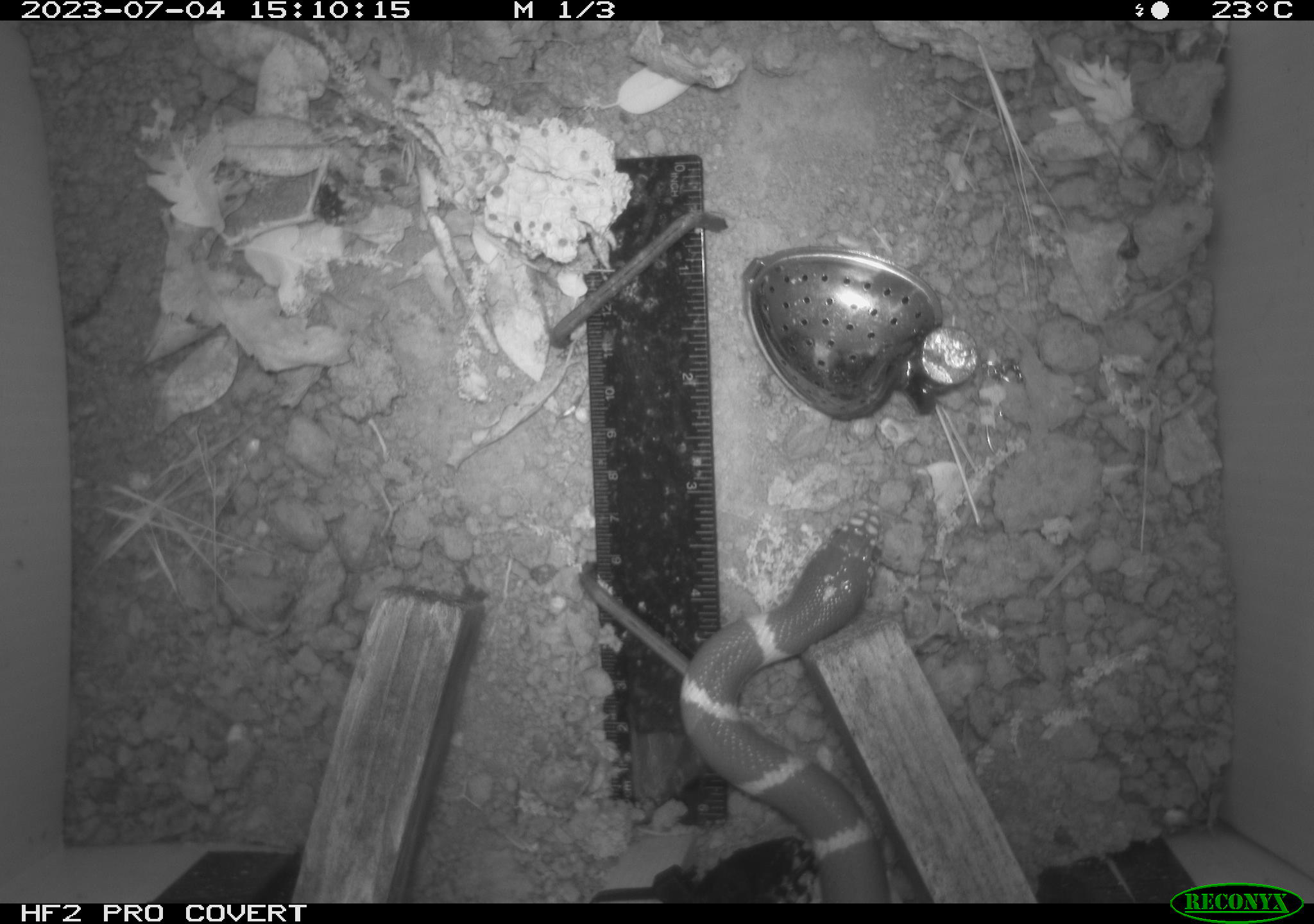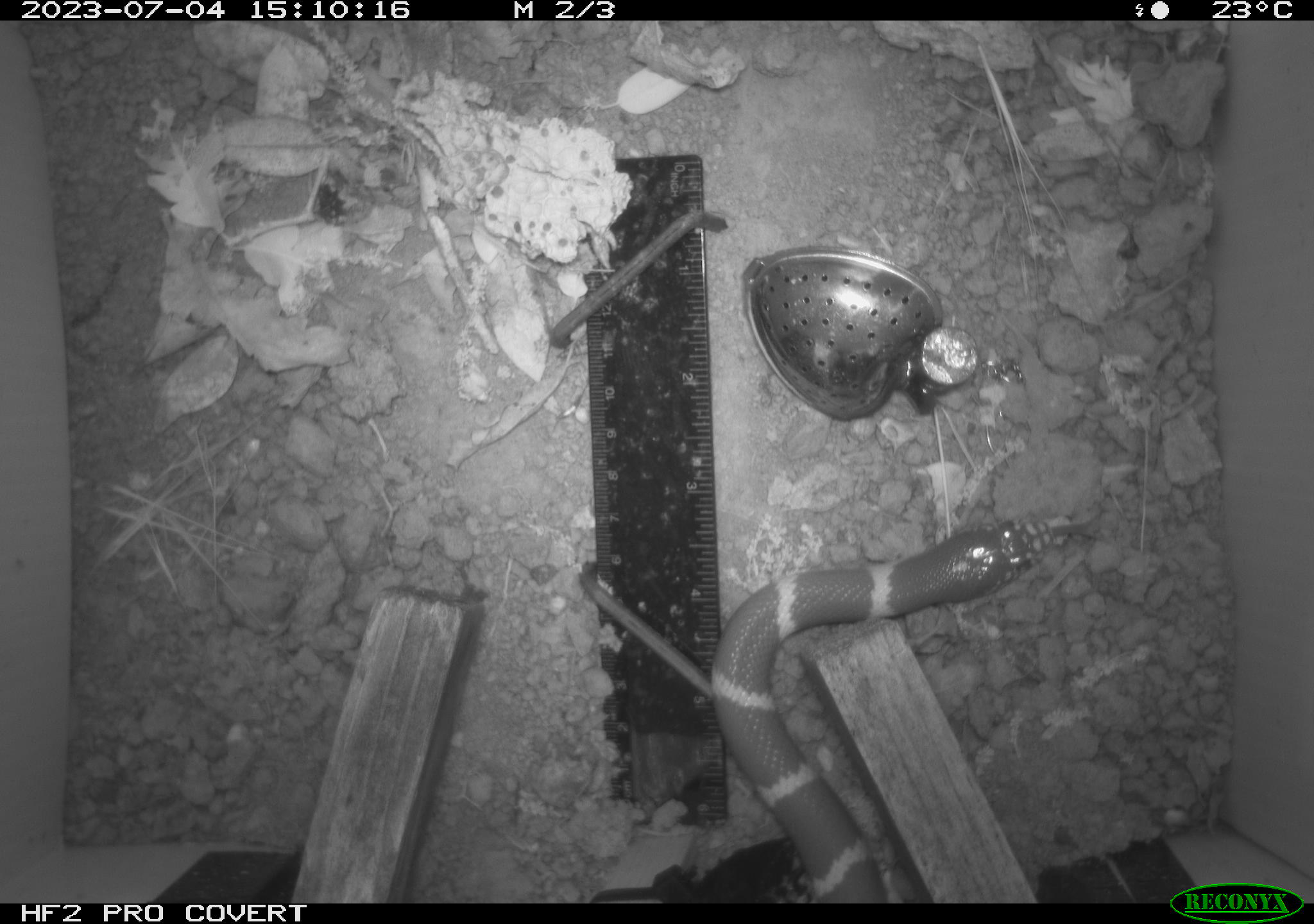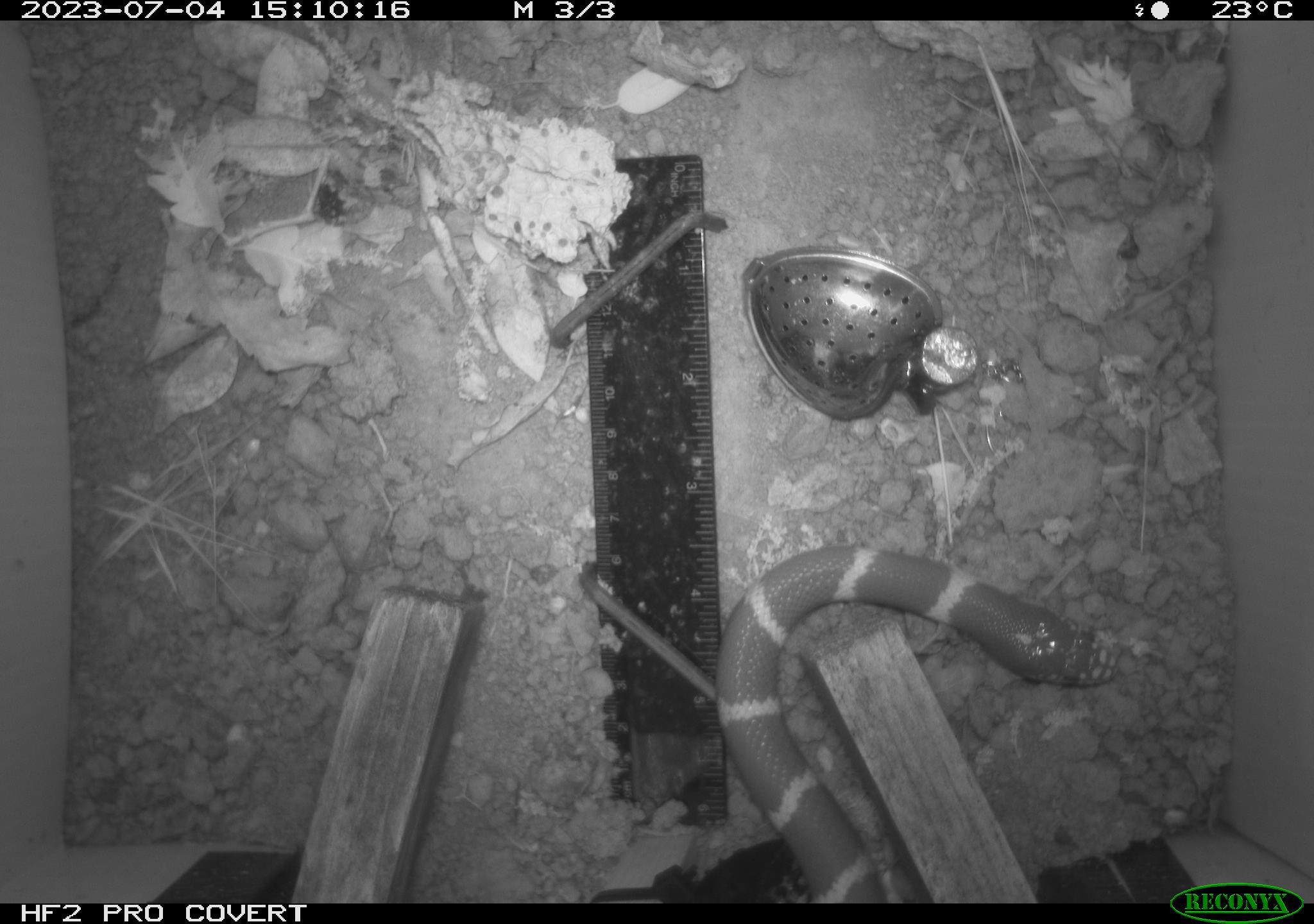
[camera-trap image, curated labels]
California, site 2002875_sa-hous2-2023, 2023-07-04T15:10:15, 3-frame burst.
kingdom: Animalia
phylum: Chordata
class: Reptilia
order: Squamata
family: Colubridae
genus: Lampropeltis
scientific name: Lampropeltis californiae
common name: california kingsnake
California kingsnake (Lampropeltis californiae).